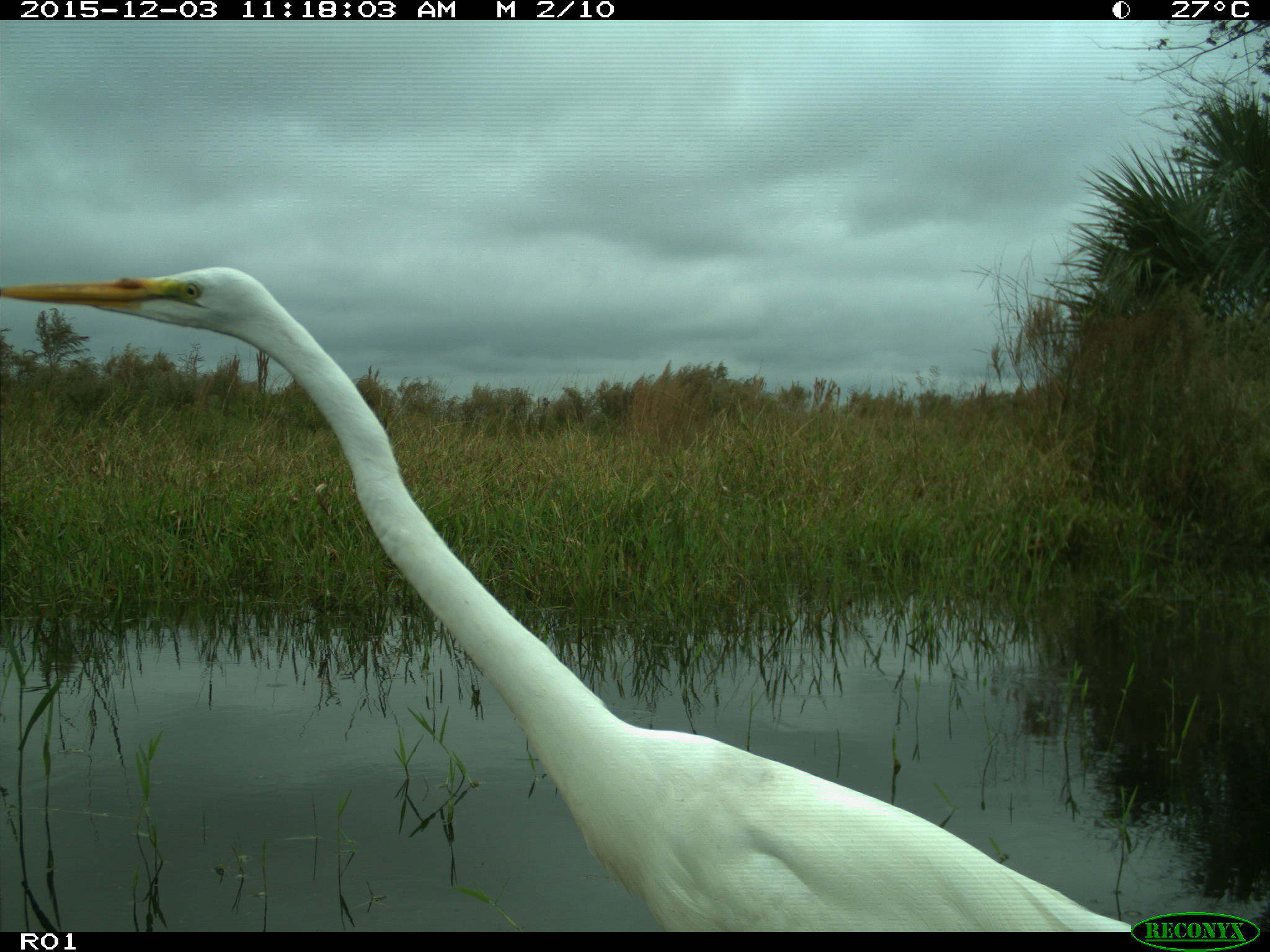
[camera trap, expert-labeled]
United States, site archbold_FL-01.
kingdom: Animalia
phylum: Chordata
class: Aves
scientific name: Aves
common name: birds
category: unidentified bird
Unidentified bird (birds) (Aves).